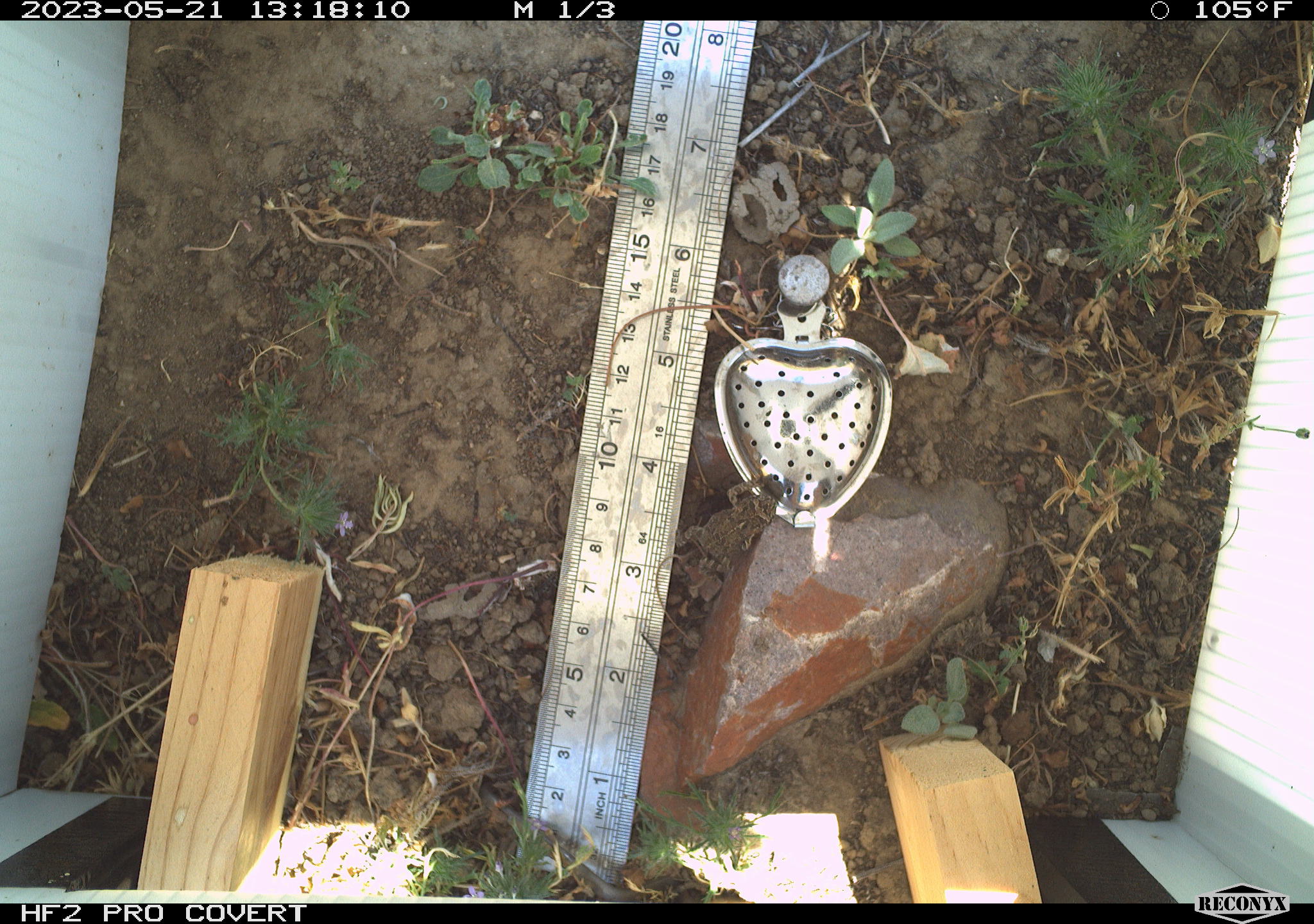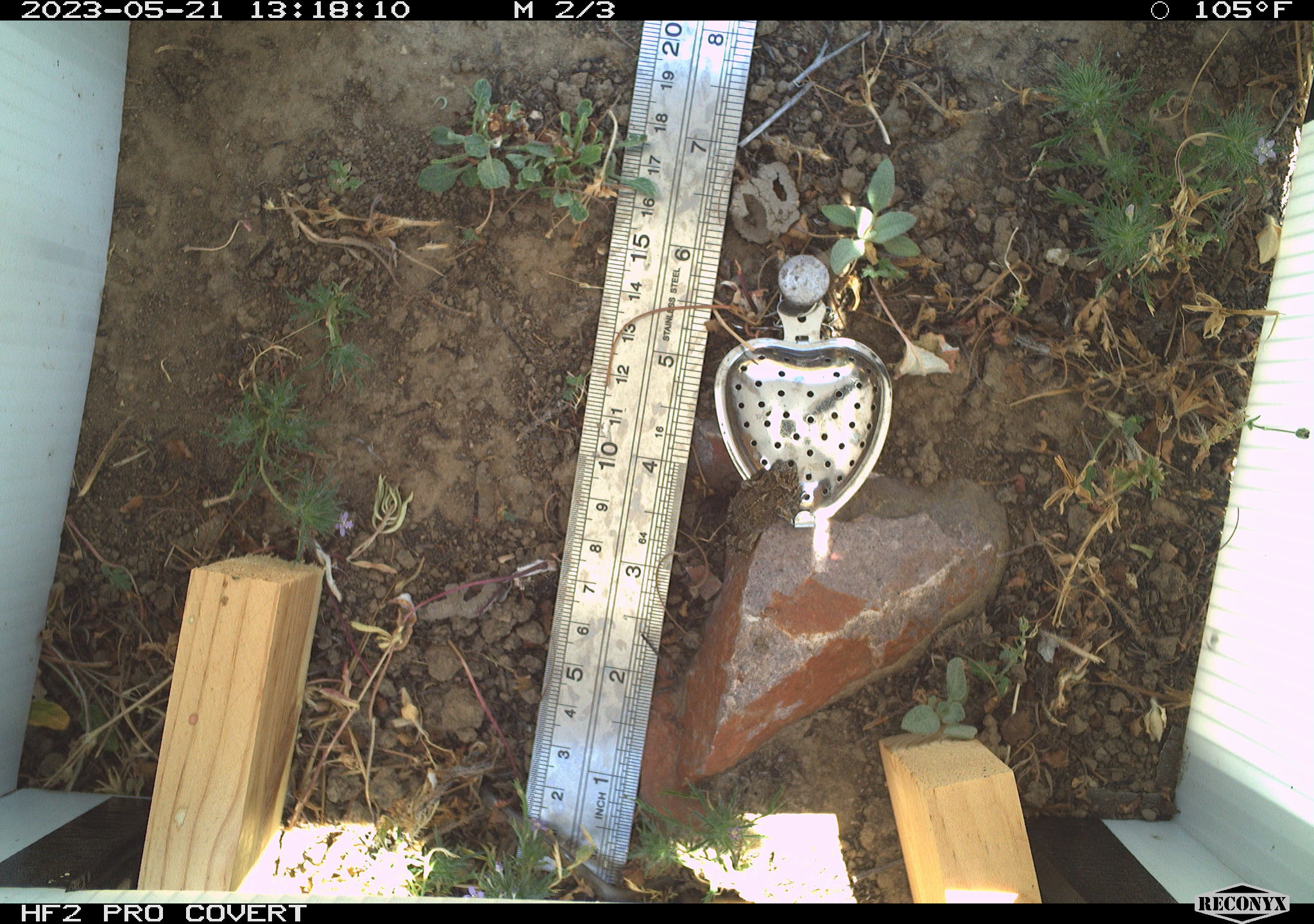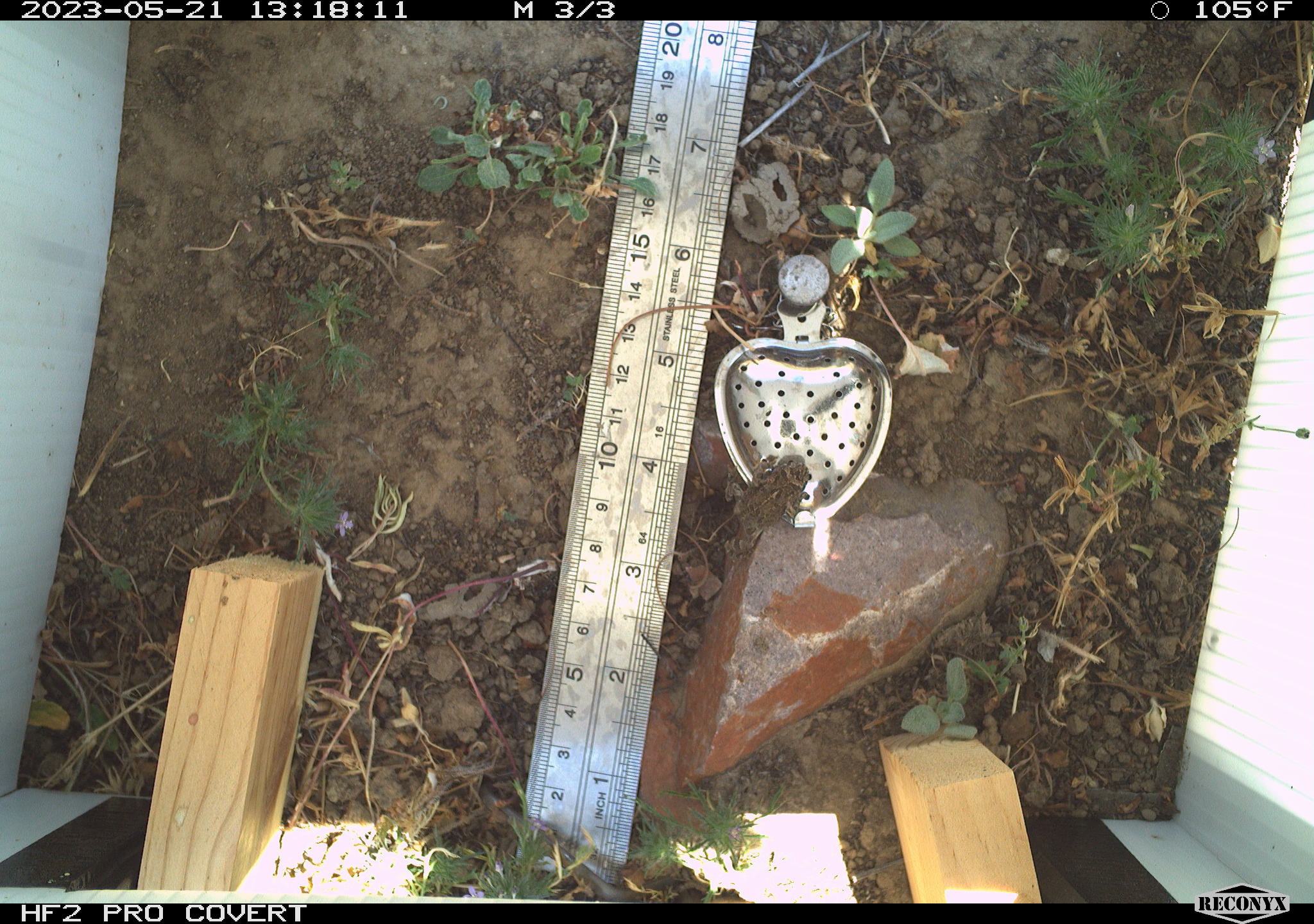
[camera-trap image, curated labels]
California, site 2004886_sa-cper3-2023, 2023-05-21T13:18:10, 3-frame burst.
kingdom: Animalia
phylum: Chordata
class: Amphibia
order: Anura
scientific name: Anura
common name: frogs